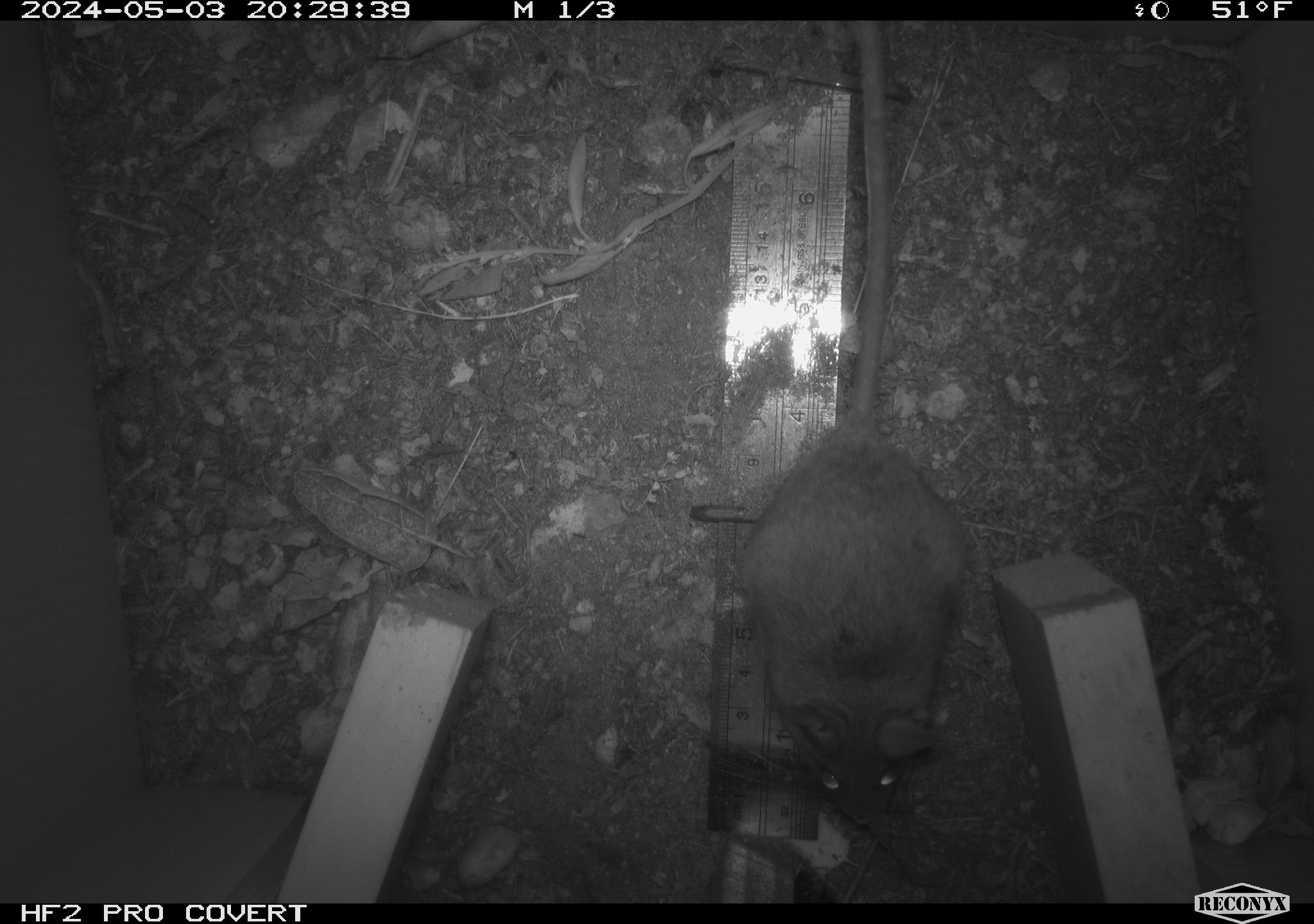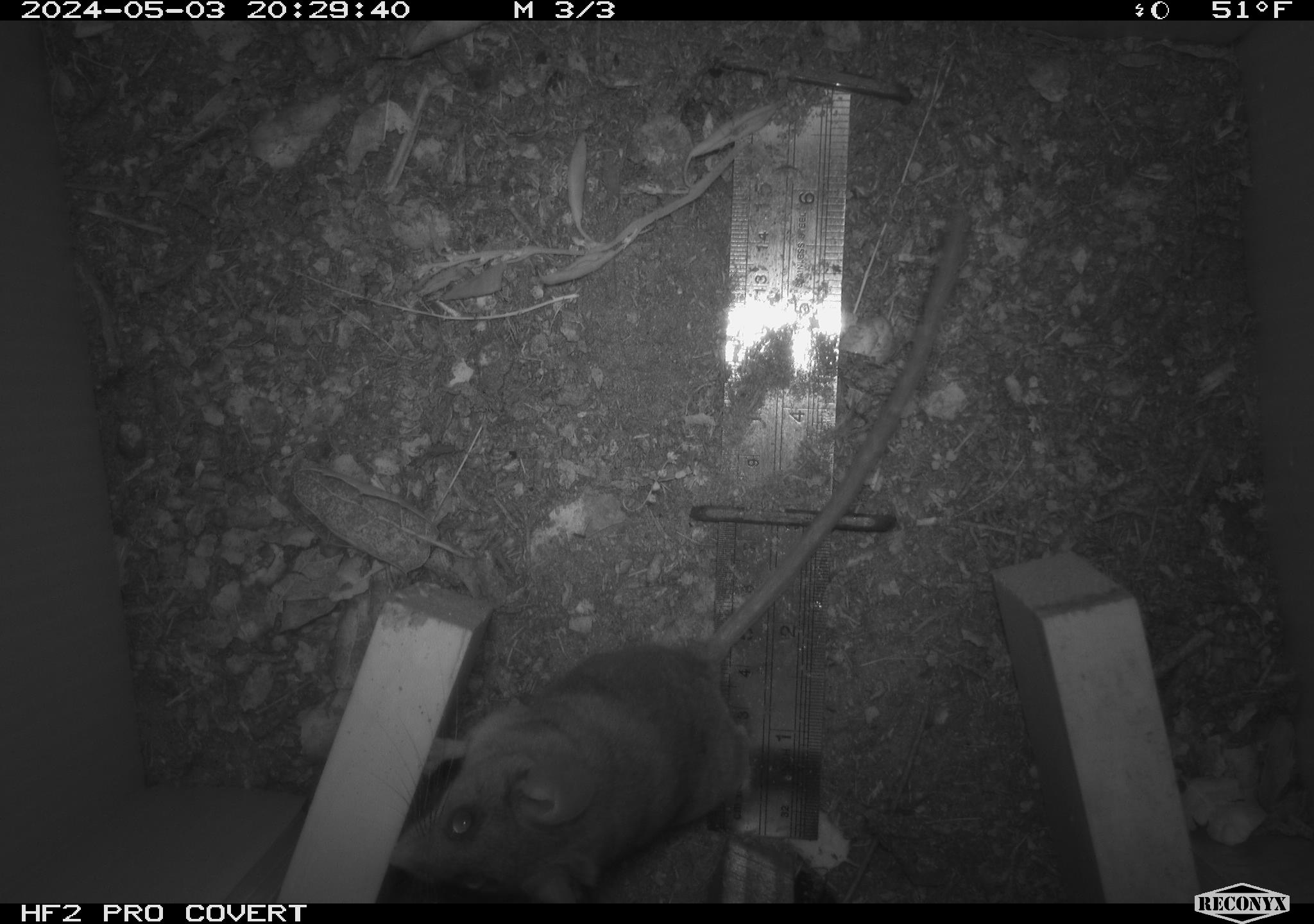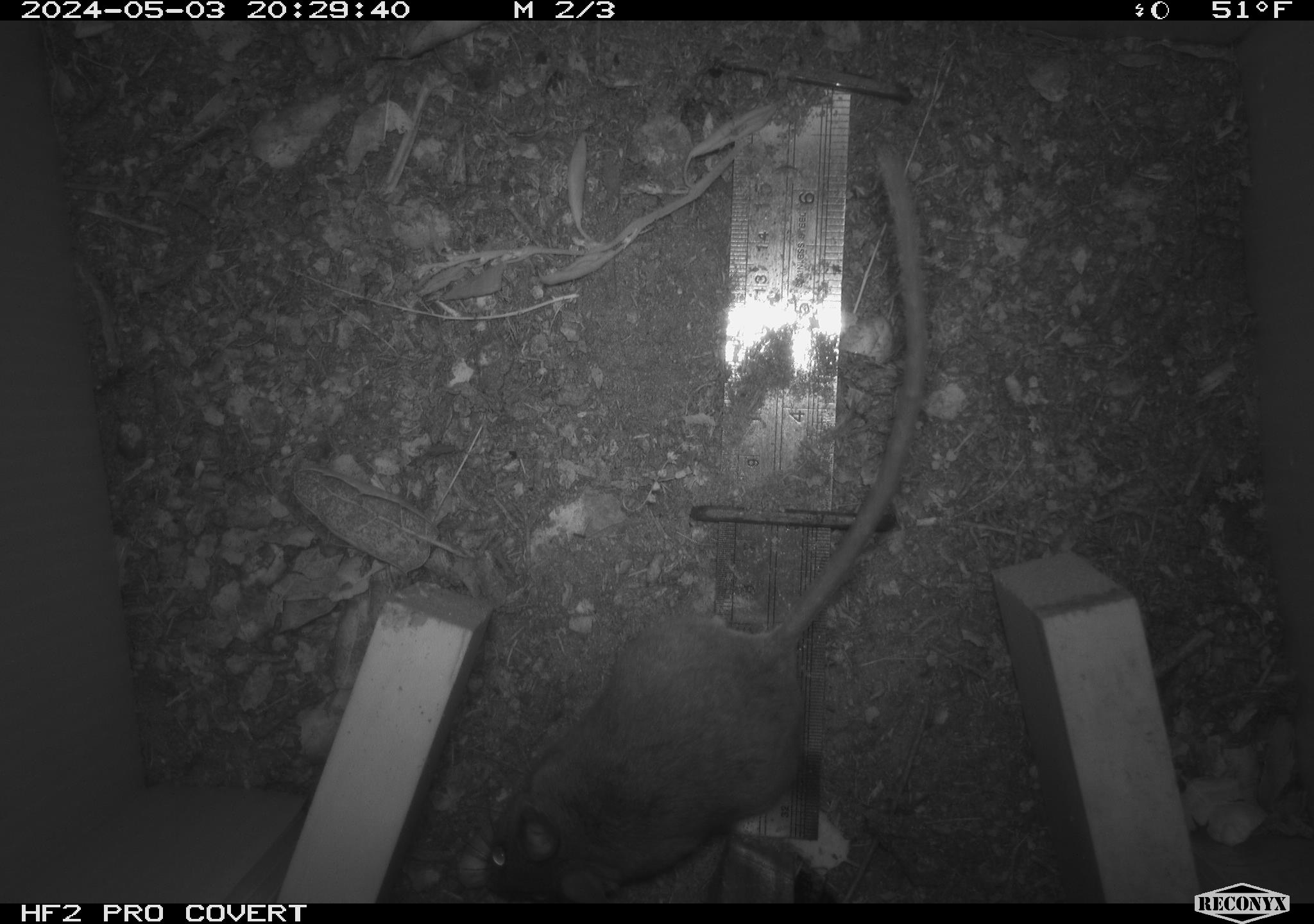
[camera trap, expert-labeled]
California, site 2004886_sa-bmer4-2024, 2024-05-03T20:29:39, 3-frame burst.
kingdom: Animalia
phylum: Chordata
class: Mammalia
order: Rodentia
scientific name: Rodentia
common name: mouse species